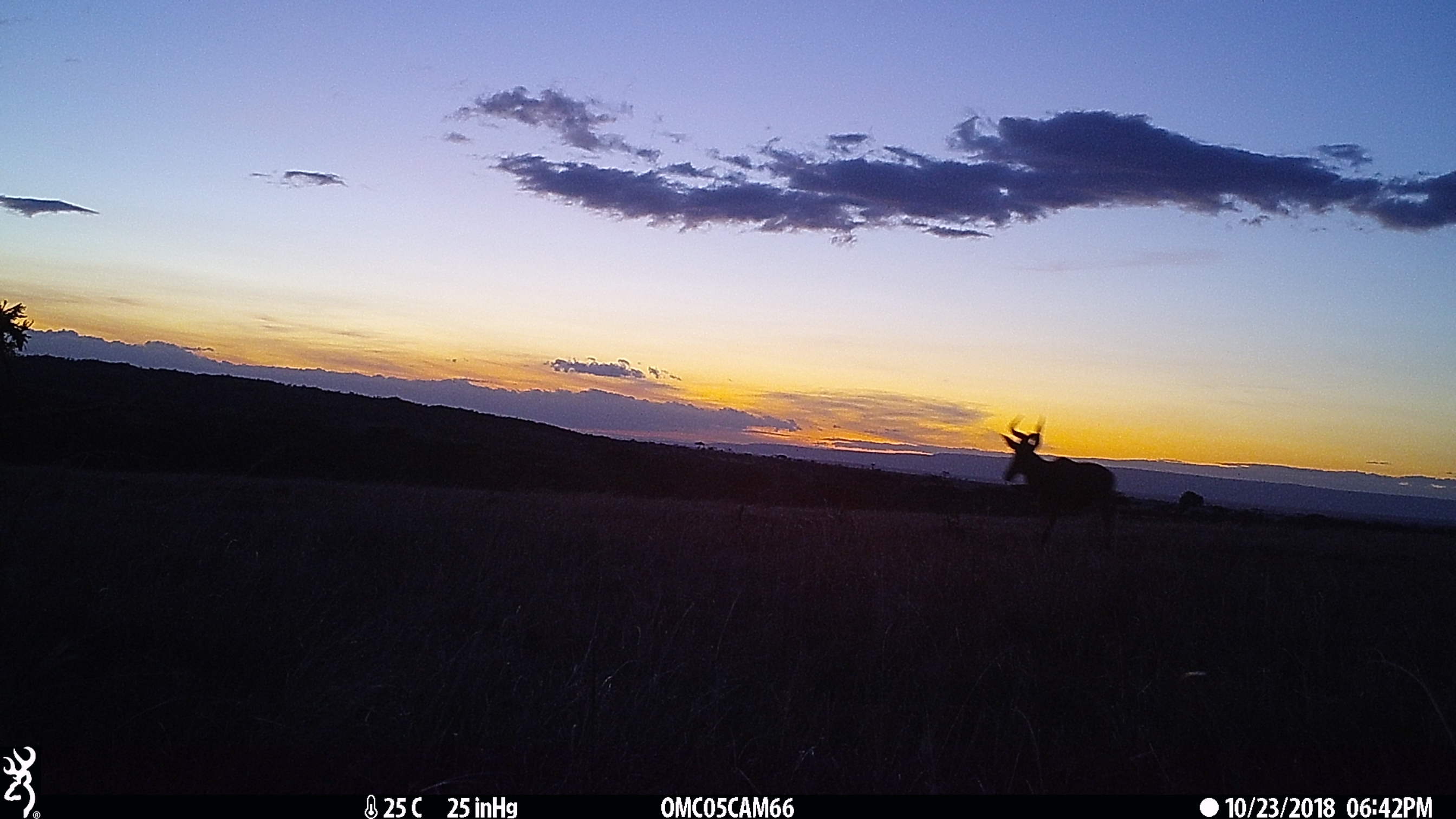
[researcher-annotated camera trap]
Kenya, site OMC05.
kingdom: Animalia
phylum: Chordata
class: Mammalia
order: Artiodactyla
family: Bovidae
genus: Alcelaphus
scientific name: Alcelaphus buselaphus cokii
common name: coke's hartebeest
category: hartebeest cokes